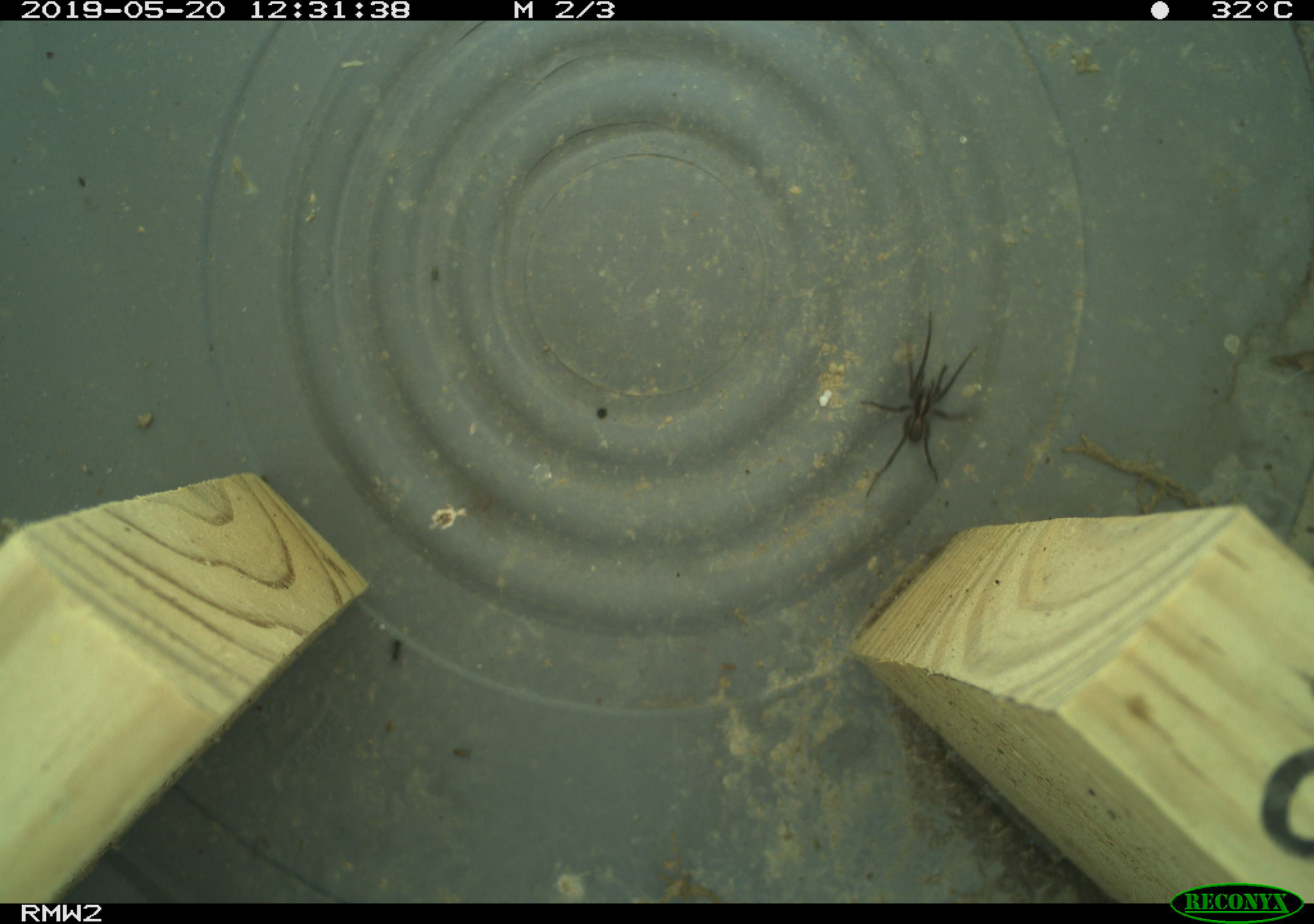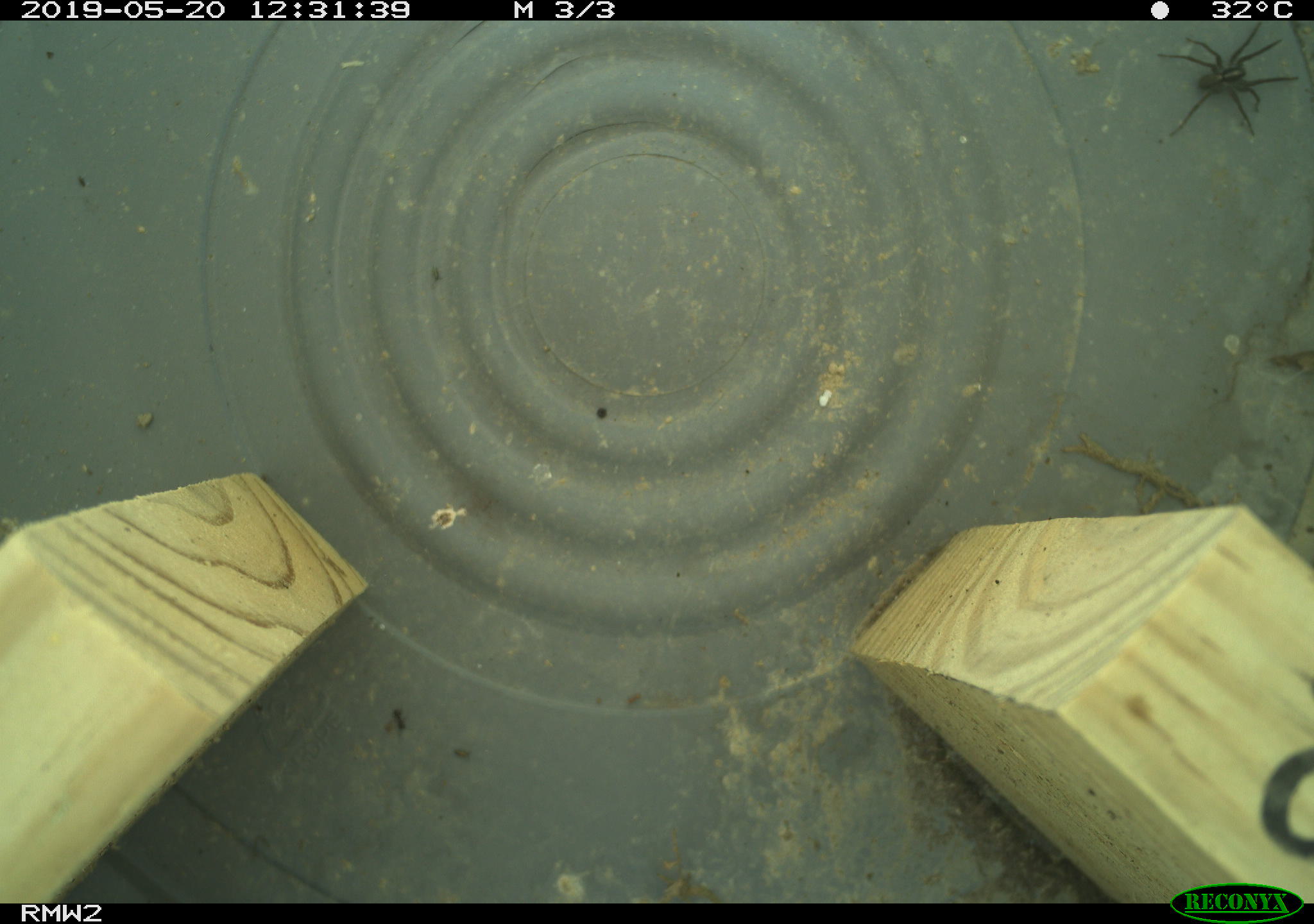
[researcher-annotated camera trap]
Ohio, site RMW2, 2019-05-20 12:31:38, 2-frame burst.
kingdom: Animalia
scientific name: Animalia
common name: animal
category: invertebrate